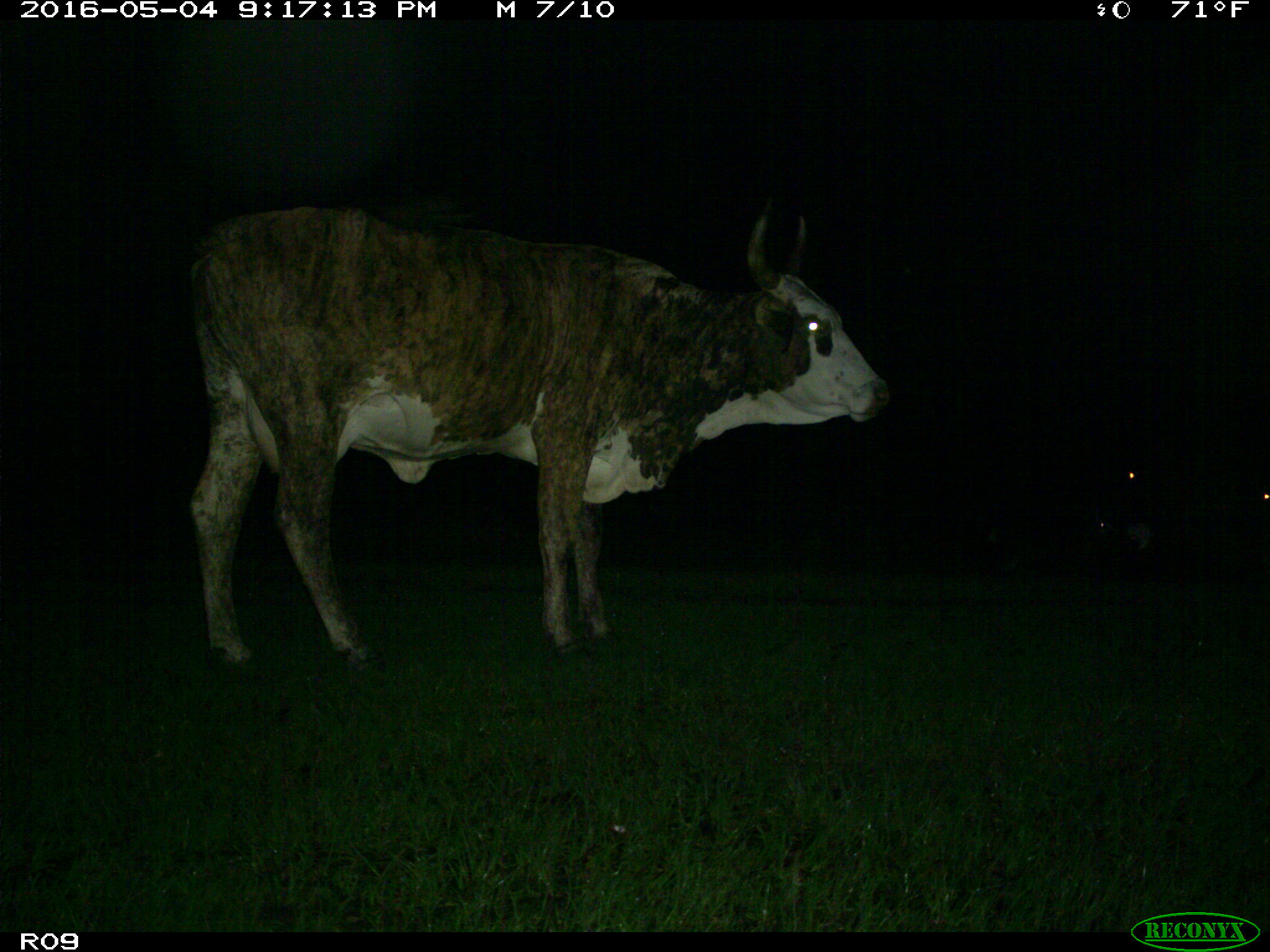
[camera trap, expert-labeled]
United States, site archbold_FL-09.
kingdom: Animalia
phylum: Chordata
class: Mammalia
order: Artiodactyla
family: Bovidae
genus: Bos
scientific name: Bos taurus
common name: domestic cow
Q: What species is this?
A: Bos taurus (domestic cow).